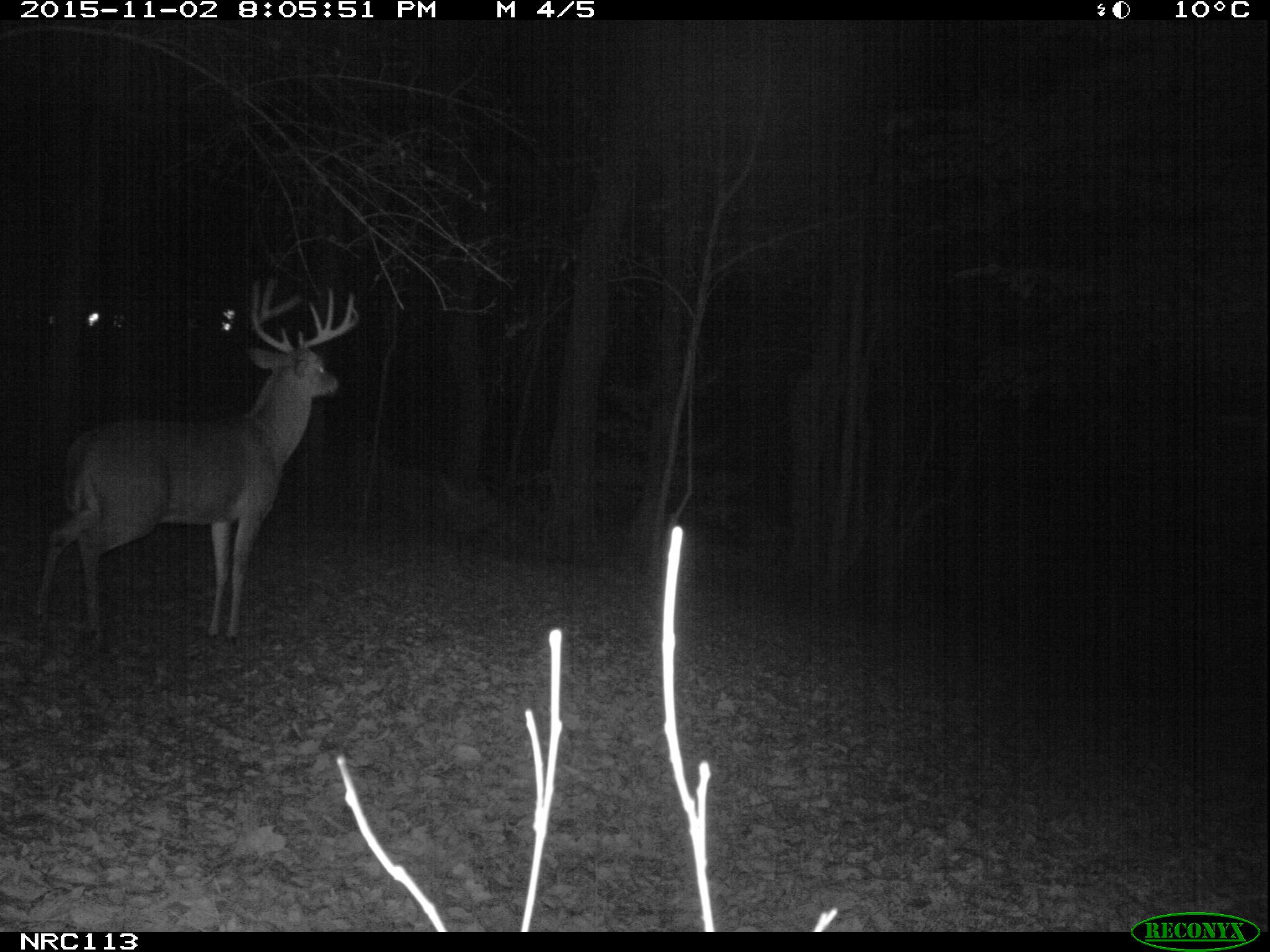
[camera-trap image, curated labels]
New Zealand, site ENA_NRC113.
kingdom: Animalia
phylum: Chordata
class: Mammalia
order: Artiodactyla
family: Cervidae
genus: Odocoileus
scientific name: Odocoileus virginianus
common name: white-tailed deer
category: white tailed deer